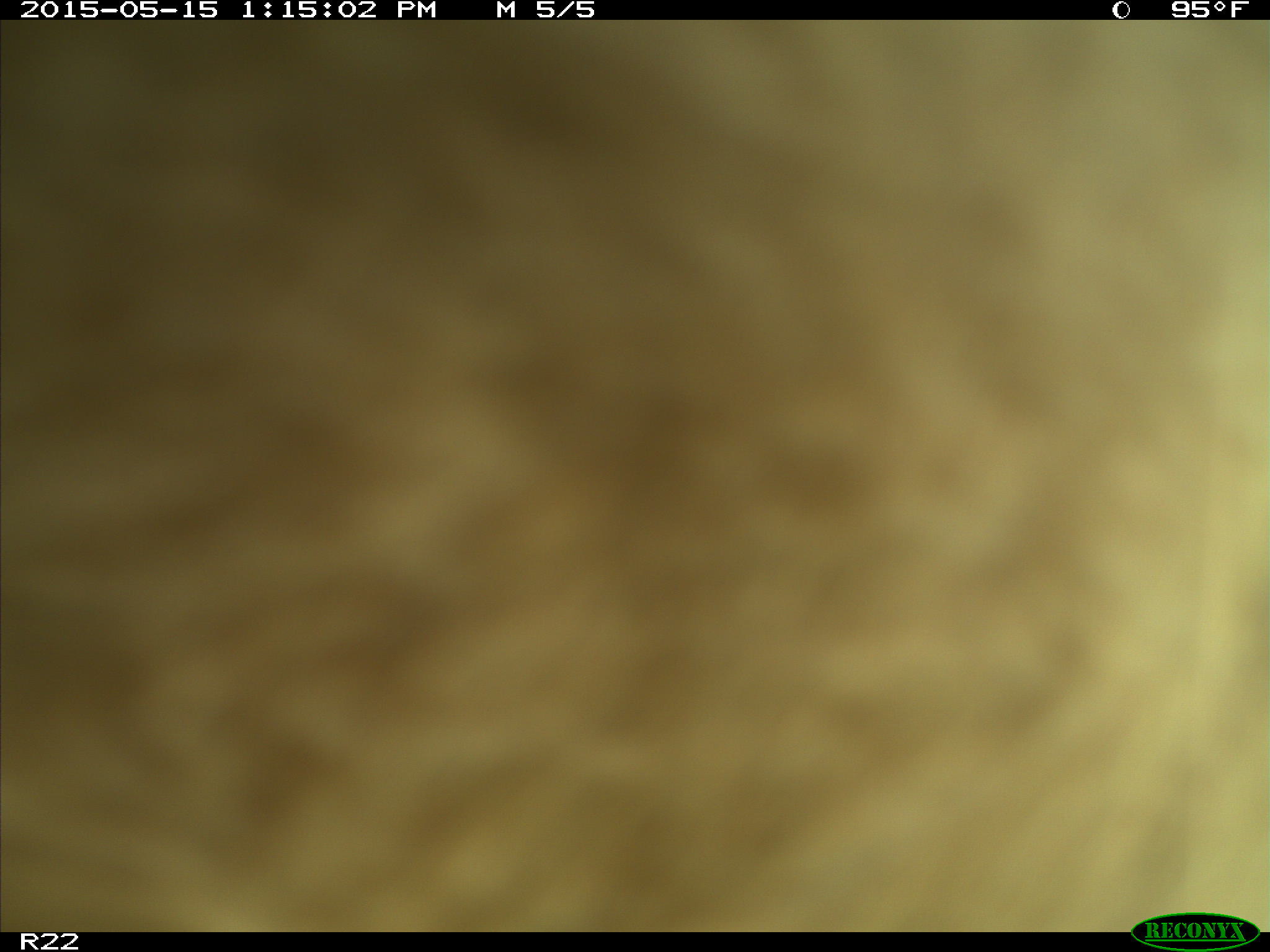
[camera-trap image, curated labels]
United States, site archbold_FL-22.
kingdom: Animalia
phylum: Chordata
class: Mammalia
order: Artiodactyla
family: Bovidae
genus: Bos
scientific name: Bos taurus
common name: domestic cow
Bos taurus (domestic cow).